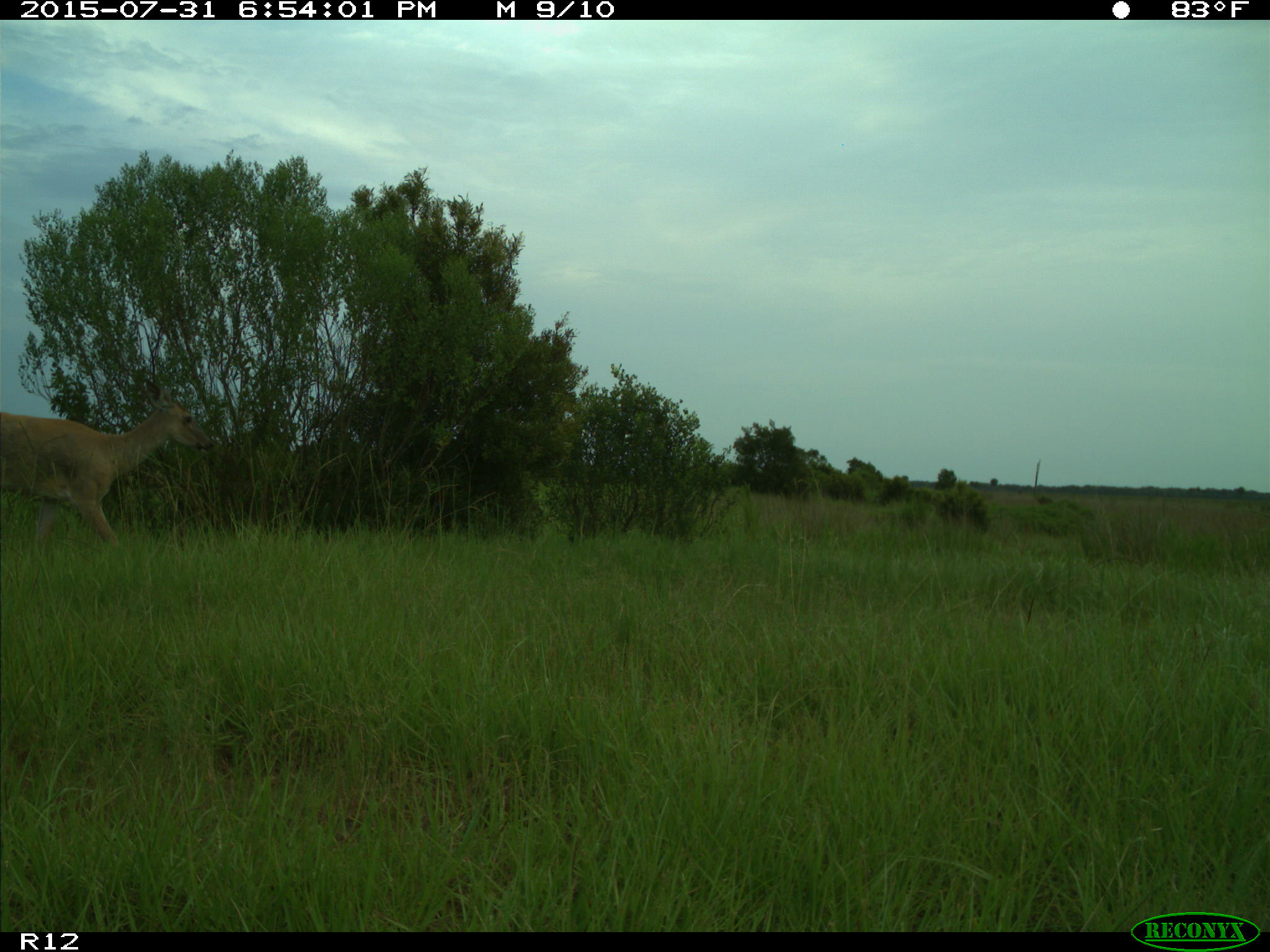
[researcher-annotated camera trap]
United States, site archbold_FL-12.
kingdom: Animalia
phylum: Chordata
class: Mammalia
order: Artiodactyla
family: Cervidae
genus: Odocoileus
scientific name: Odocoileus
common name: deer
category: unidentified deer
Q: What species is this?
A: Unidentified deer (deer) (Odocoileus).